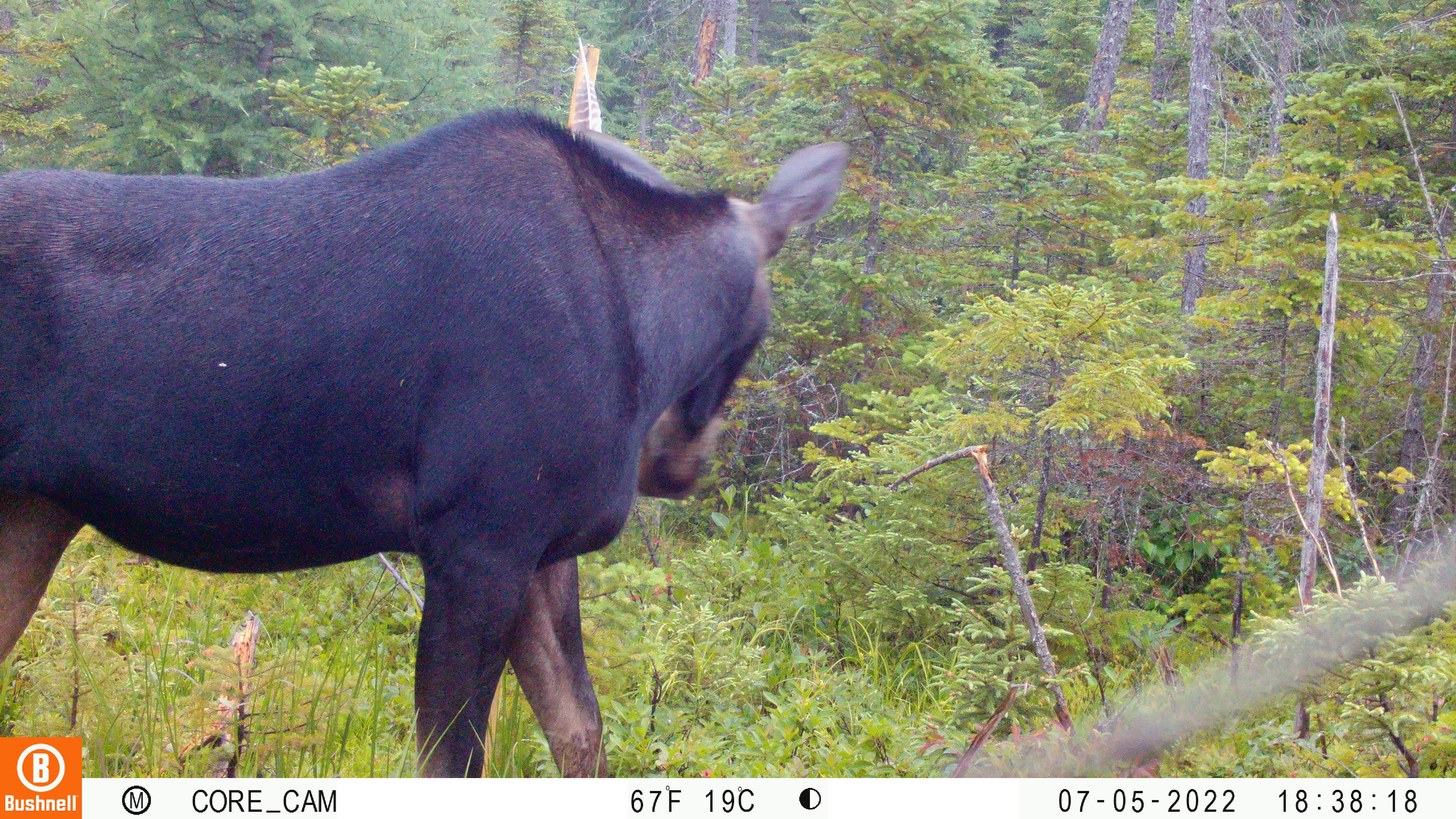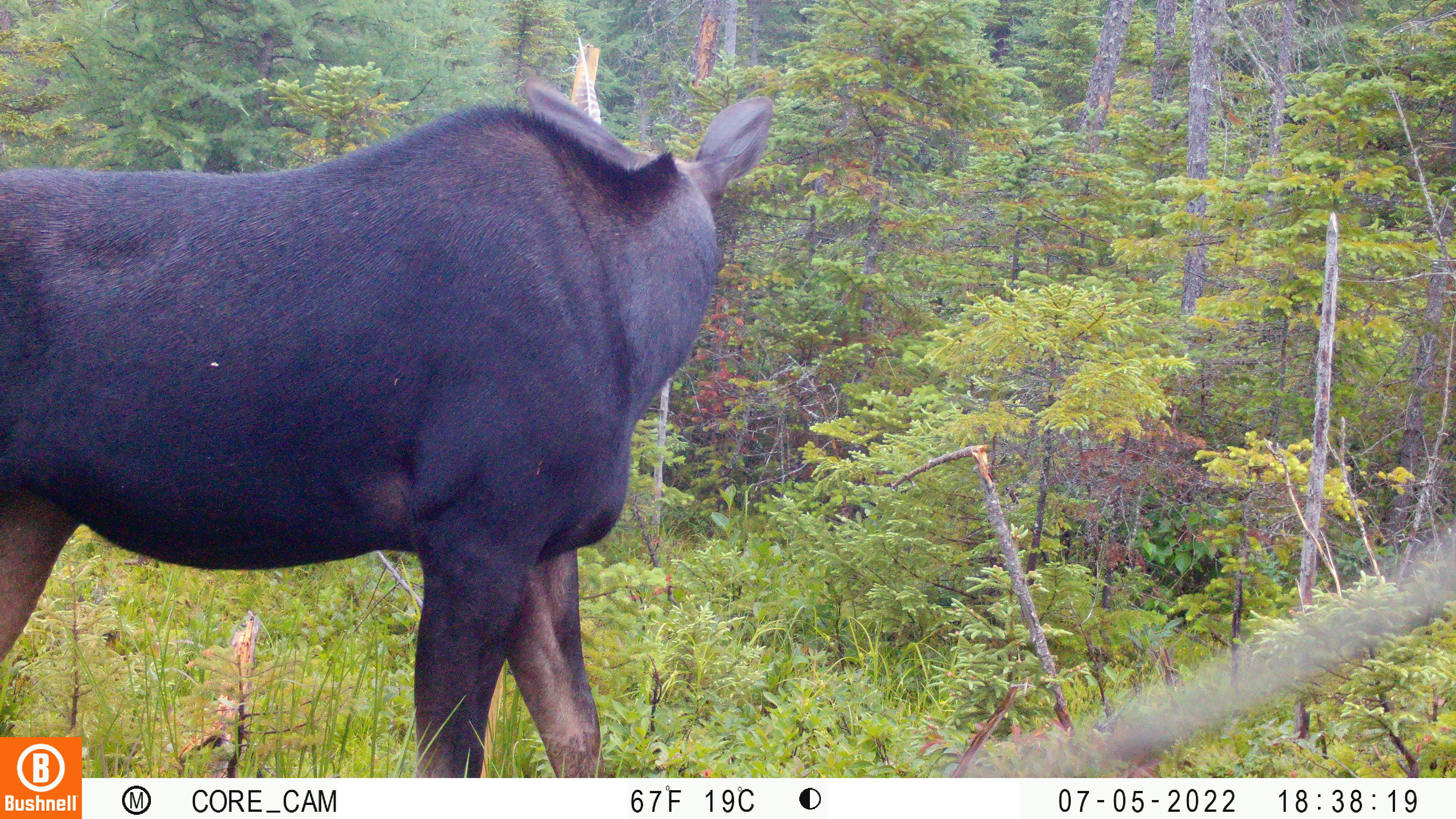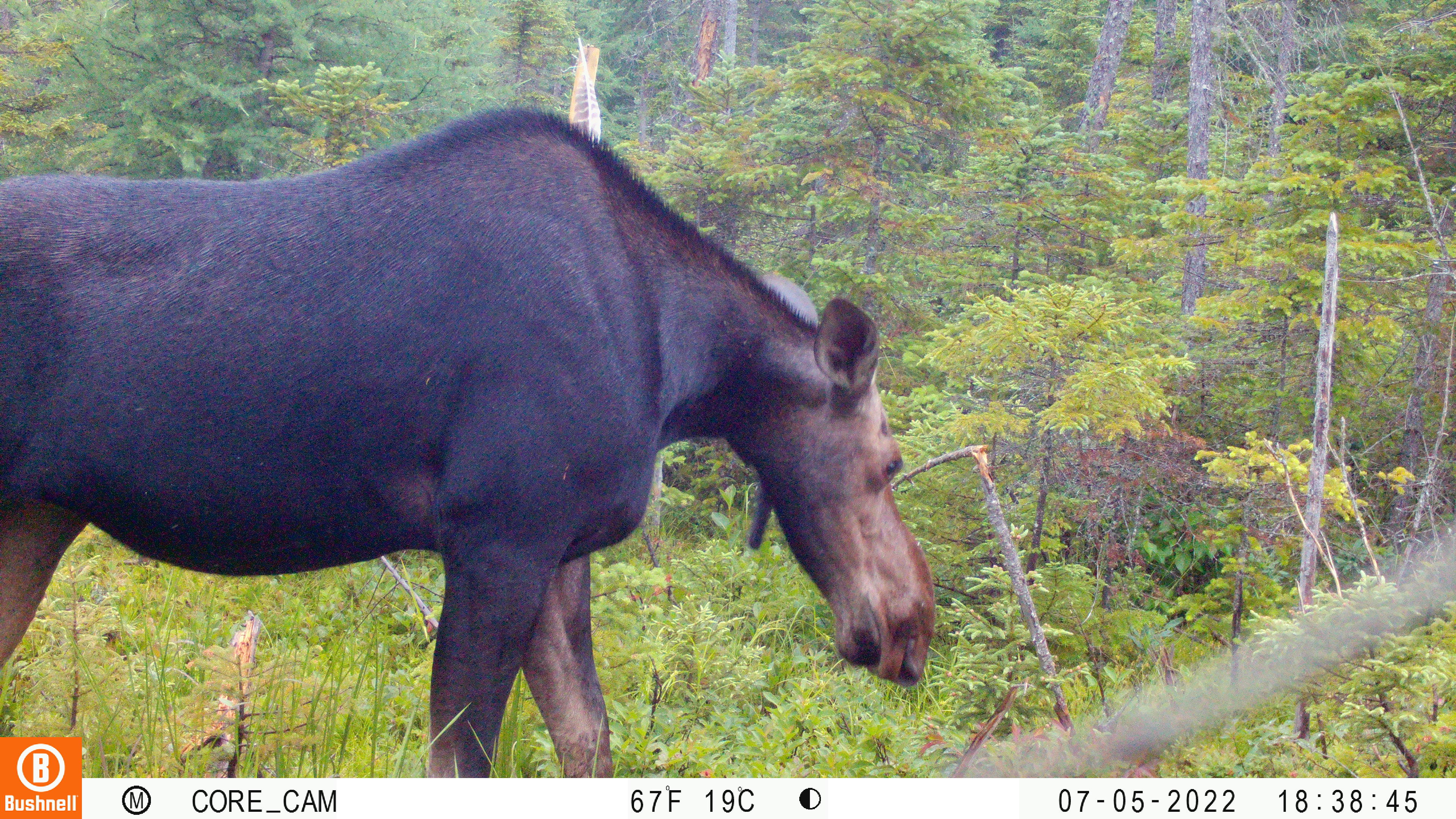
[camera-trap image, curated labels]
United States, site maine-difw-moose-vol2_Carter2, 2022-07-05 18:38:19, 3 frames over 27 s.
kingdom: Animalia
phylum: Chordata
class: Mammalia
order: Artiodactyla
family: Cervidae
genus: Alces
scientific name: Alces alces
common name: moose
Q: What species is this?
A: Moose (Alces alces).